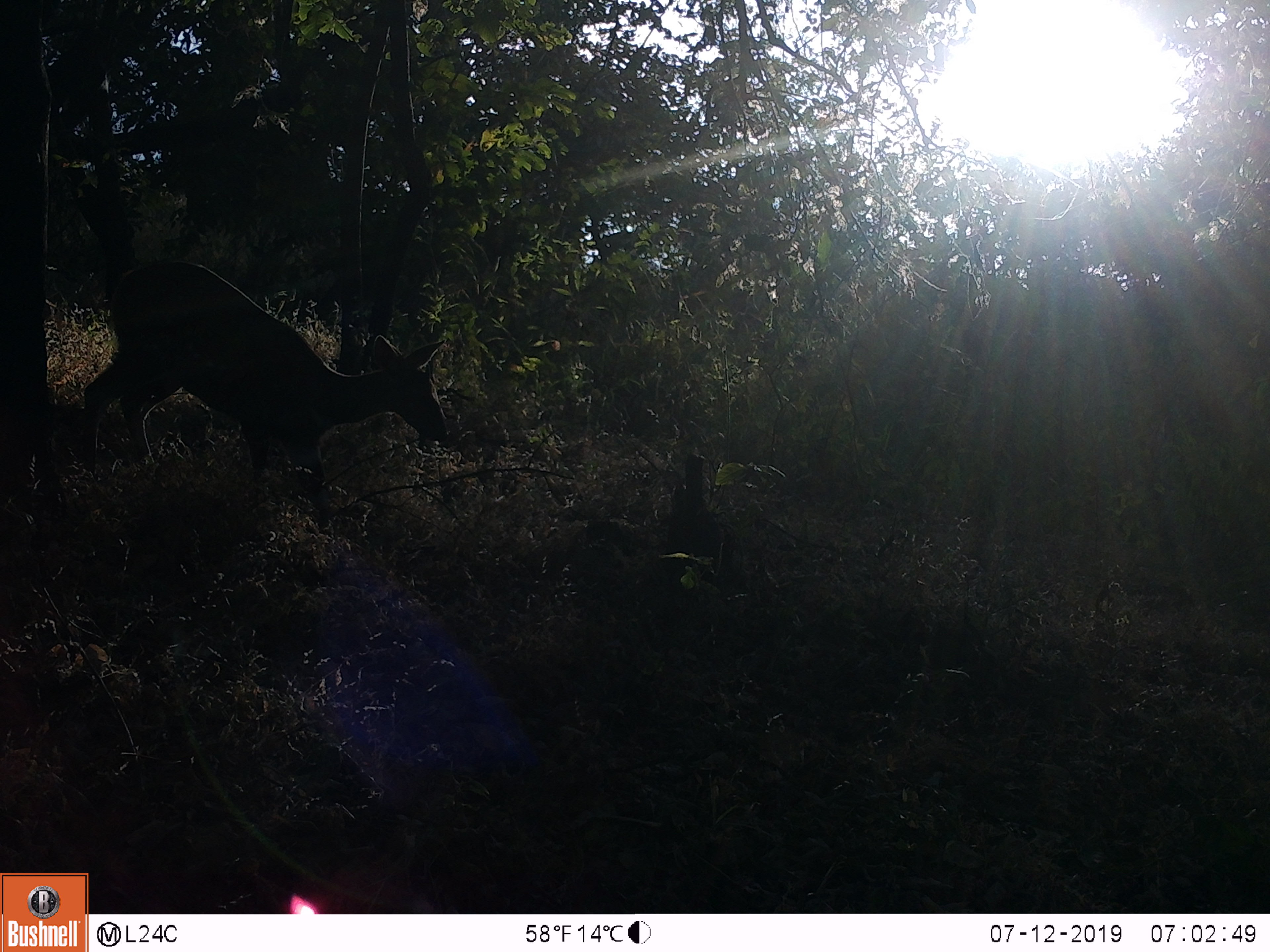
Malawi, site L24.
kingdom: Animalia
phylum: Chordata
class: Mammalia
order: Artiodactyla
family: Bovidae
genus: Tragelaphus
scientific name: Tragelaphus sylvaticus sylvaticus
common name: cape bushbuck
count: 1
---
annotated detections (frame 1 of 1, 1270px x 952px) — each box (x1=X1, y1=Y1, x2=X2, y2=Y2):
cape bushbuck: (x1=74, y1=255, x2=456, y2=527)